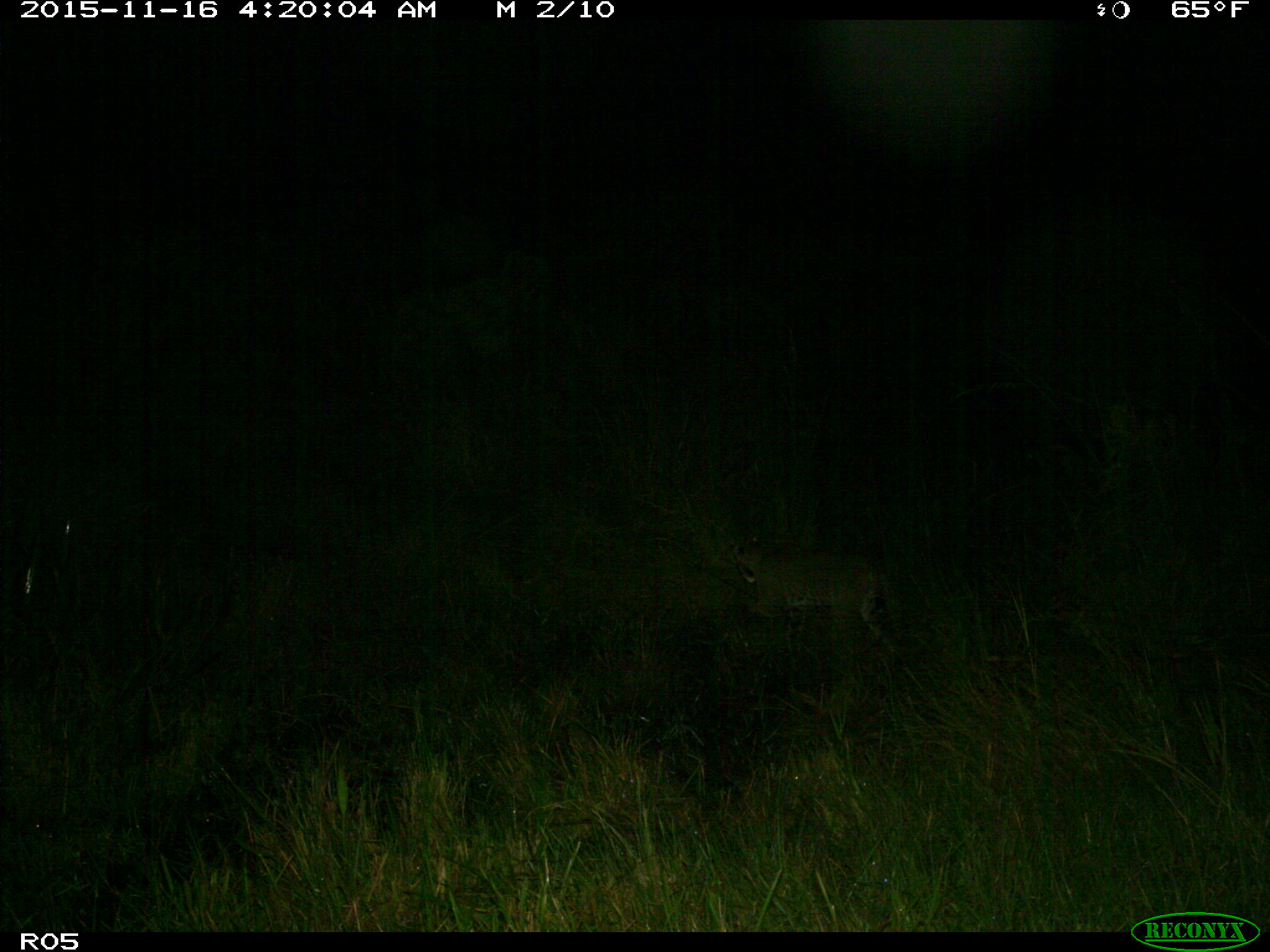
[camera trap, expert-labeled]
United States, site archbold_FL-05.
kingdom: Animalia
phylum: Chordata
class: Mammalia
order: Carnivora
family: Felidae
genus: Lynx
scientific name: Lynx rufus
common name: bobcat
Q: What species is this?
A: Lynx rufus (bobcat).